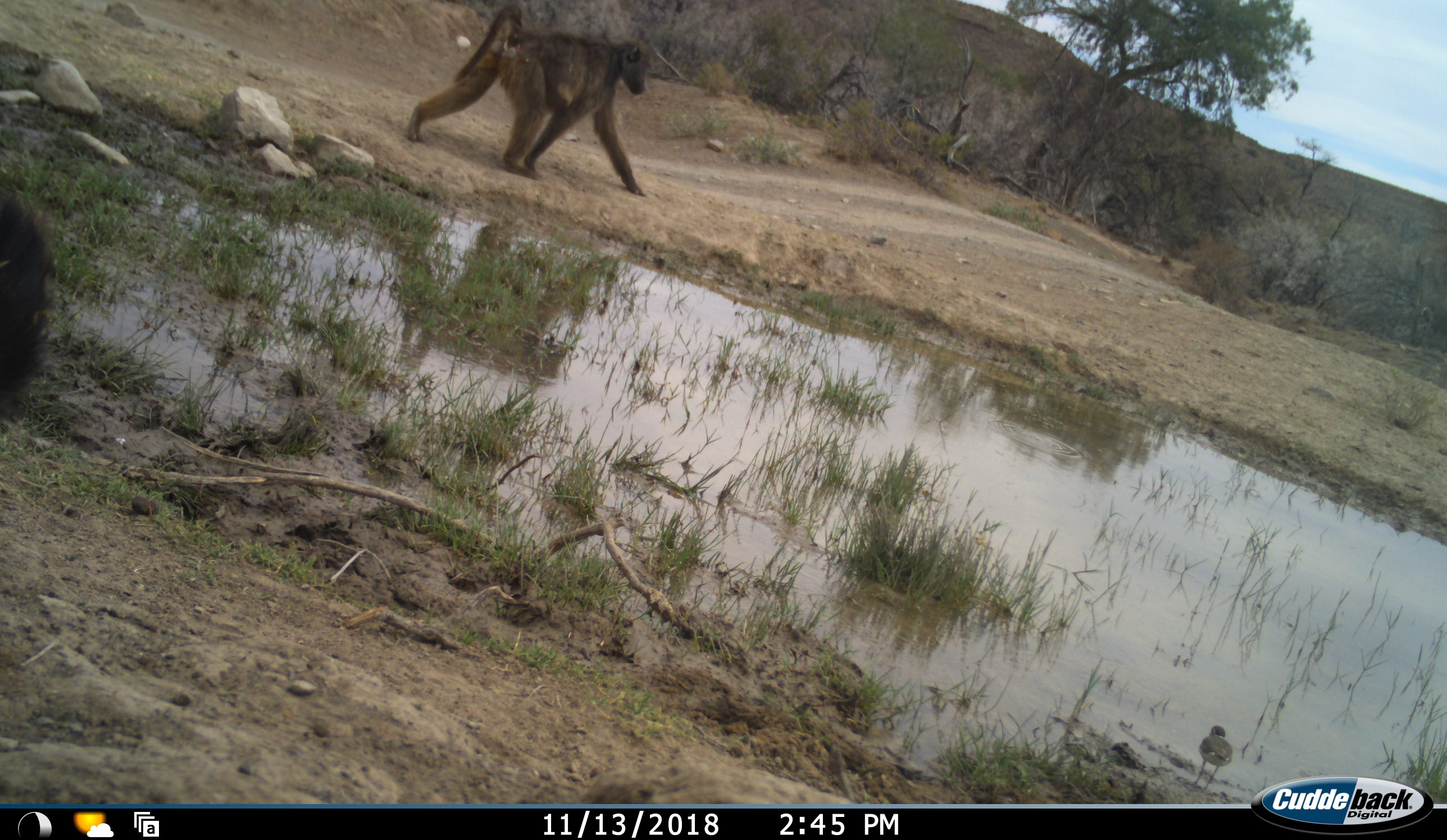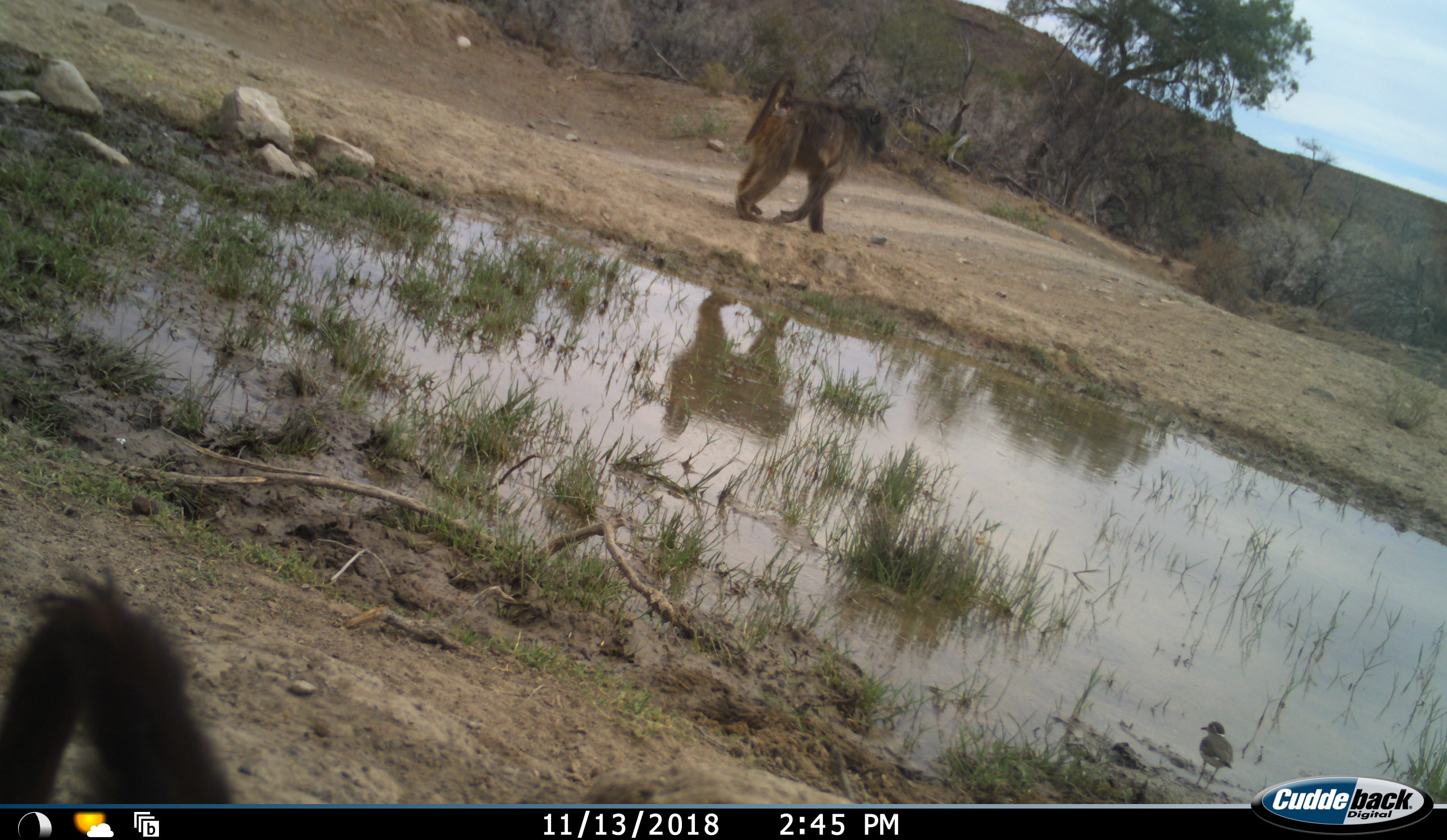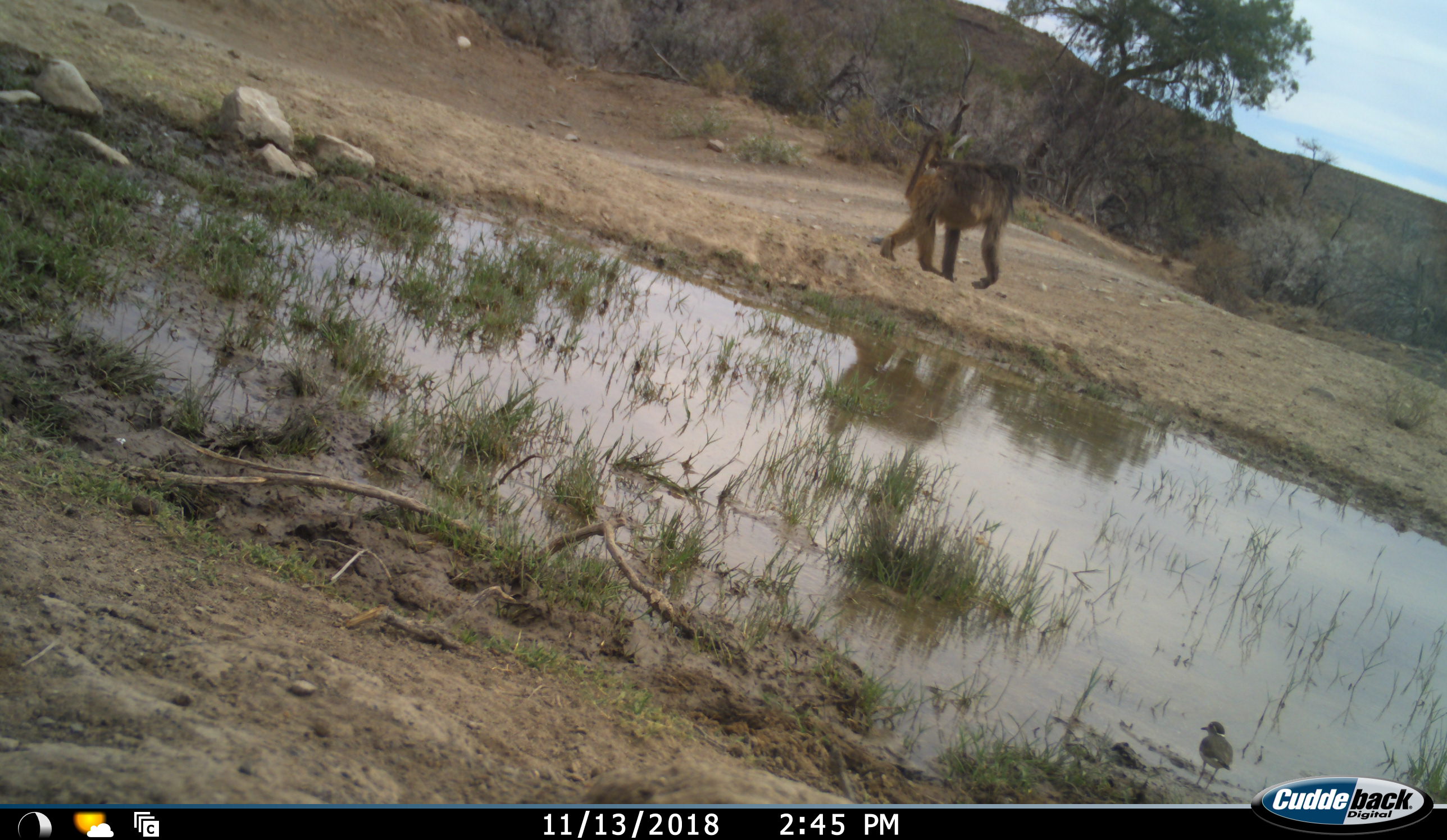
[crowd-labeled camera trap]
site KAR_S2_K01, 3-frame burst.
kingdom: Animalia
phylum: Chordata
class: Mammalia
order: Primates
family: Cercopithecidae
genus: Papio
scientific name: Papio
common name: baboon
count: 2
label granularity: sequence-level